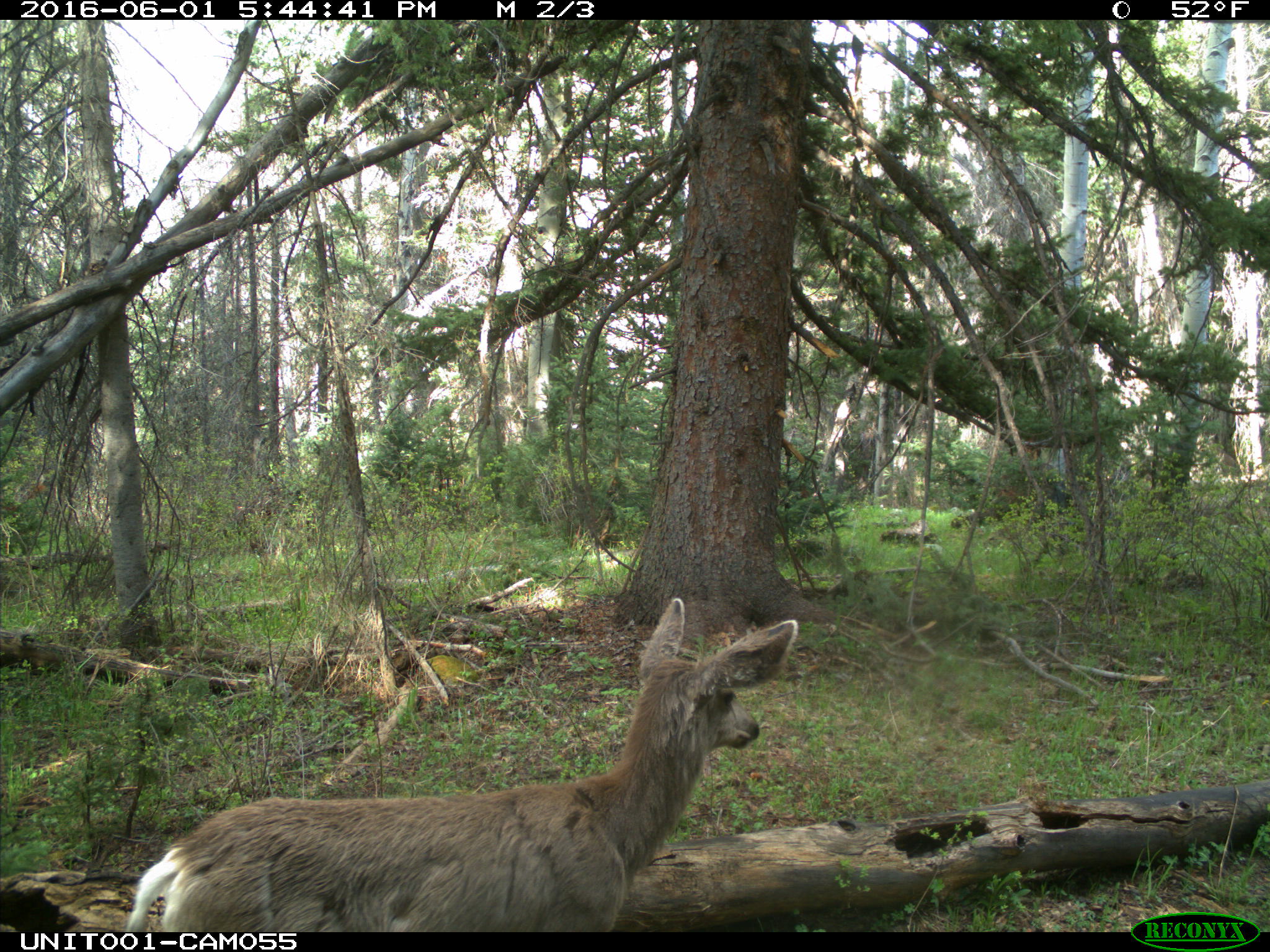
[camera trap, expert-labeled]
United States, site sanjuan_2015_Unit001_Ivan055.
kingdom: Animalia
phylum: Chordata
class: Mammalia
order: Artiodactyla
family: Cervidae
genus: Odocoileus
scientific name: Odocoileus hemionus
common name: mule deer